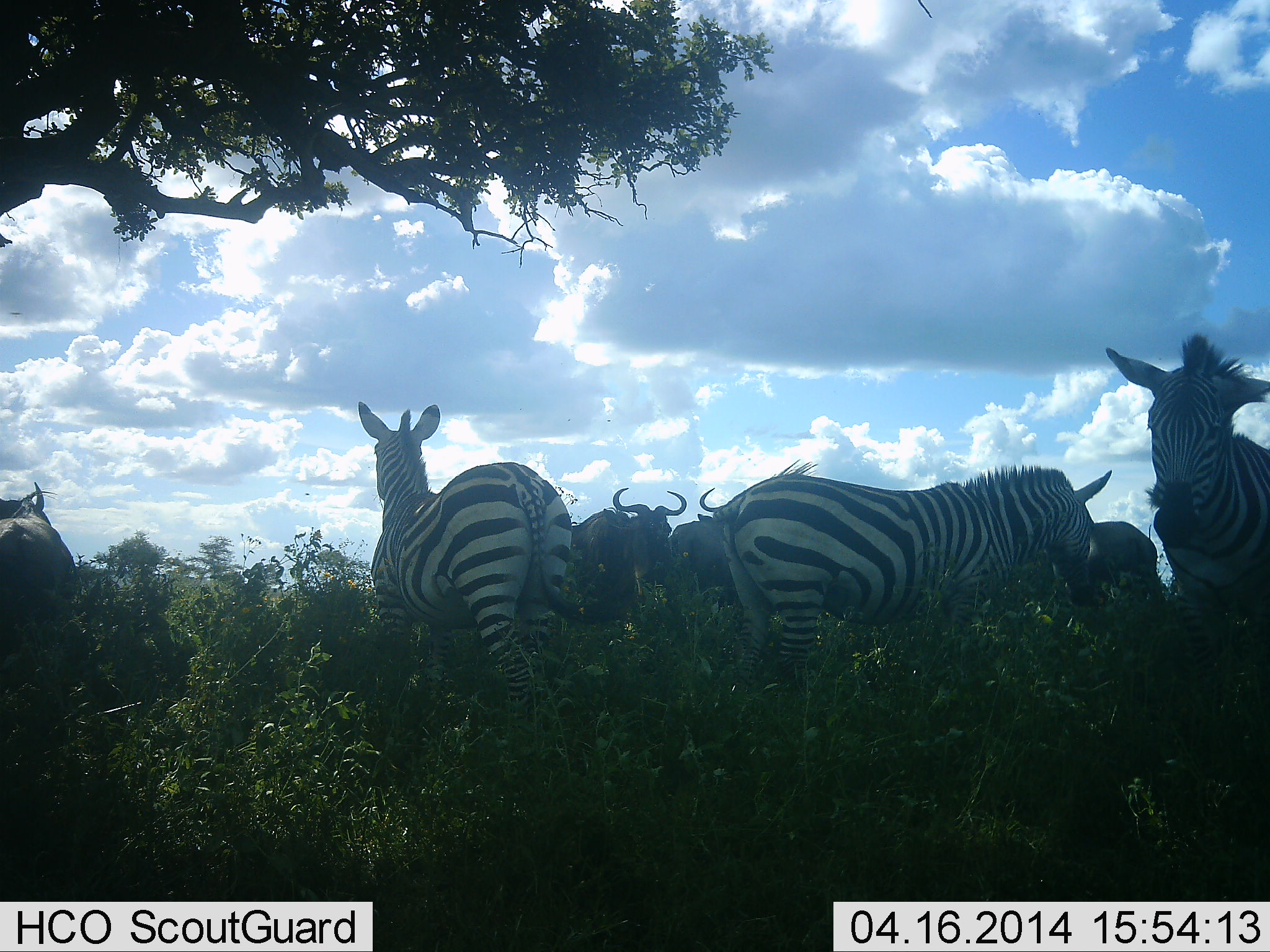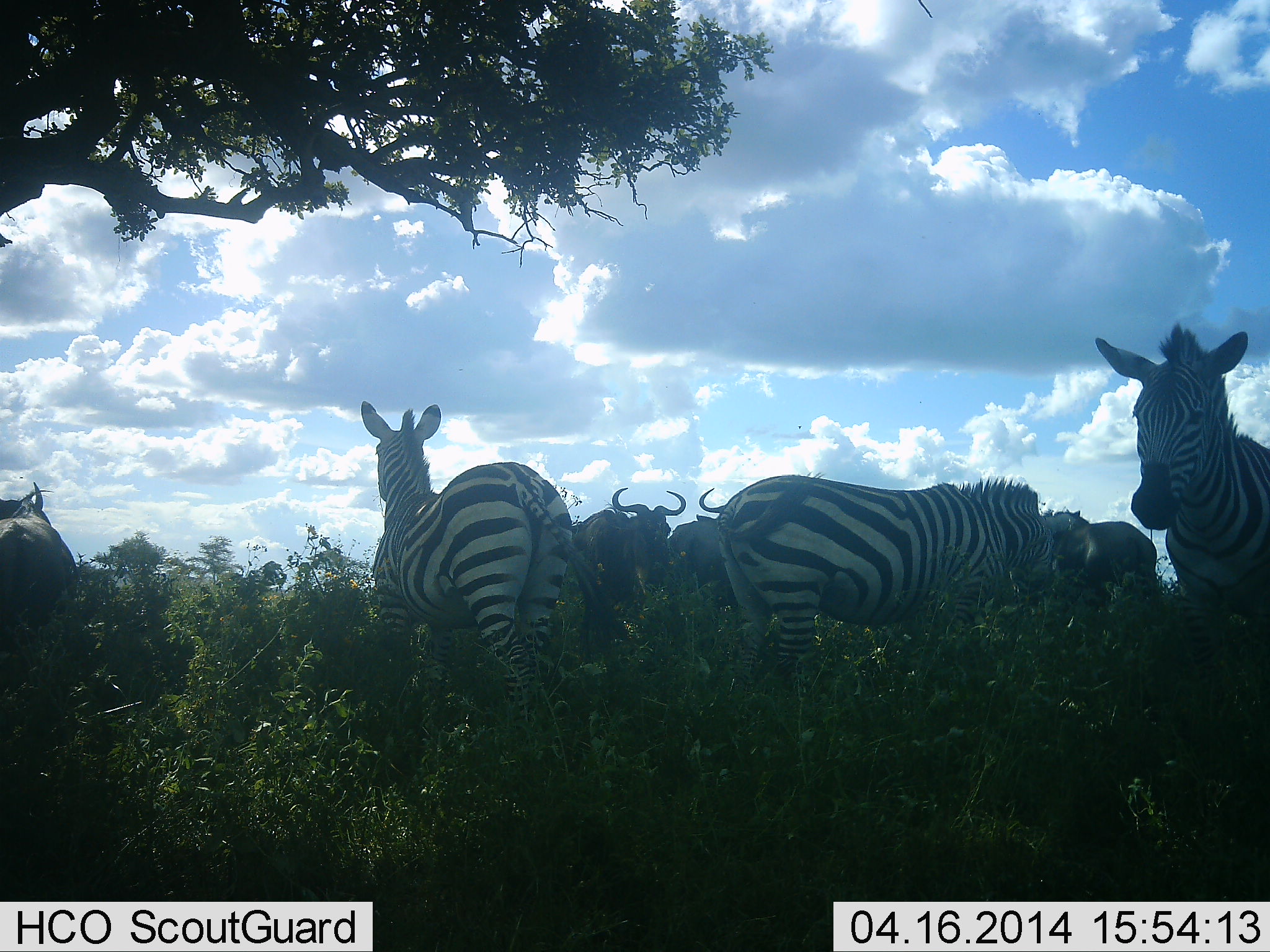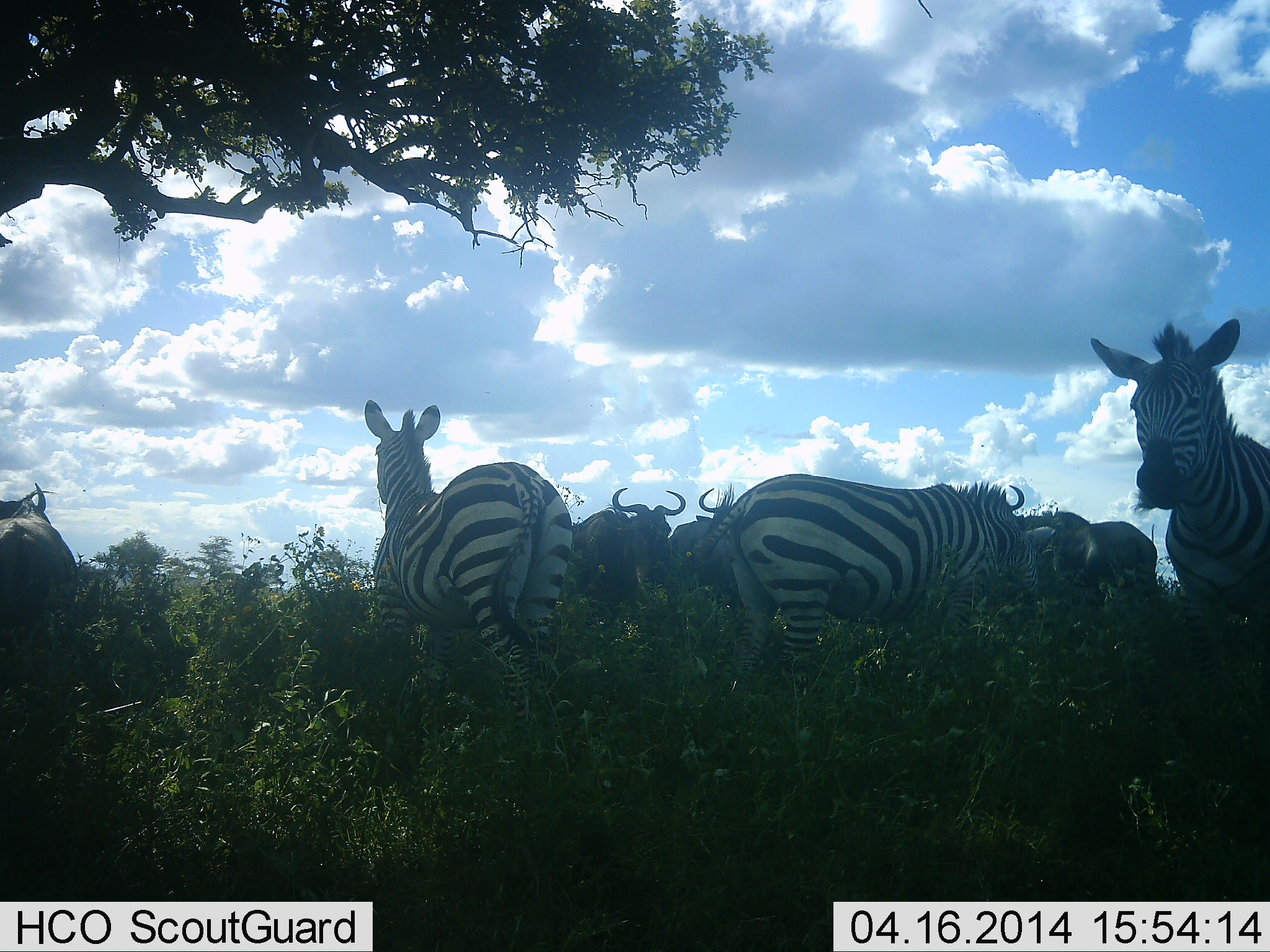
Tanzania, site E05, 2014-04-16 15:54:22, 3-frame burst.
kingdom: Animalia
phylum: Chordata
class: Mammalia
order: Artiodactyla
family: Bovidae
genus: Connochaetes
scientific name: Connochaetes taurinus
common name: blue wildebeest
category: wildebeest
Wildebeest (blue wildebeest) (Connochaetes taurinus), count 4. Behavior (volunteer vote fractions): standing 90%, resting 0%, moving 0%, interacting 0%. Young present (vote fraction): 0%. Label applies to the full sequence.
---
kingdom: Animalia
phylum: Chordata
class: Mammalia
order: Perissodactyla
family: Equidae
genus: Equus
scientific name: Equus quagga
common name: plains zebra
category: zebra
Zebra (plains zebra) (Equus quagga), count 3. Behavior (volunteer vote fractions): standing 90%, resting 0%, moving 0%, interacting 0%. Young present (vote fraction): 0%. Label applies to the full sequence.